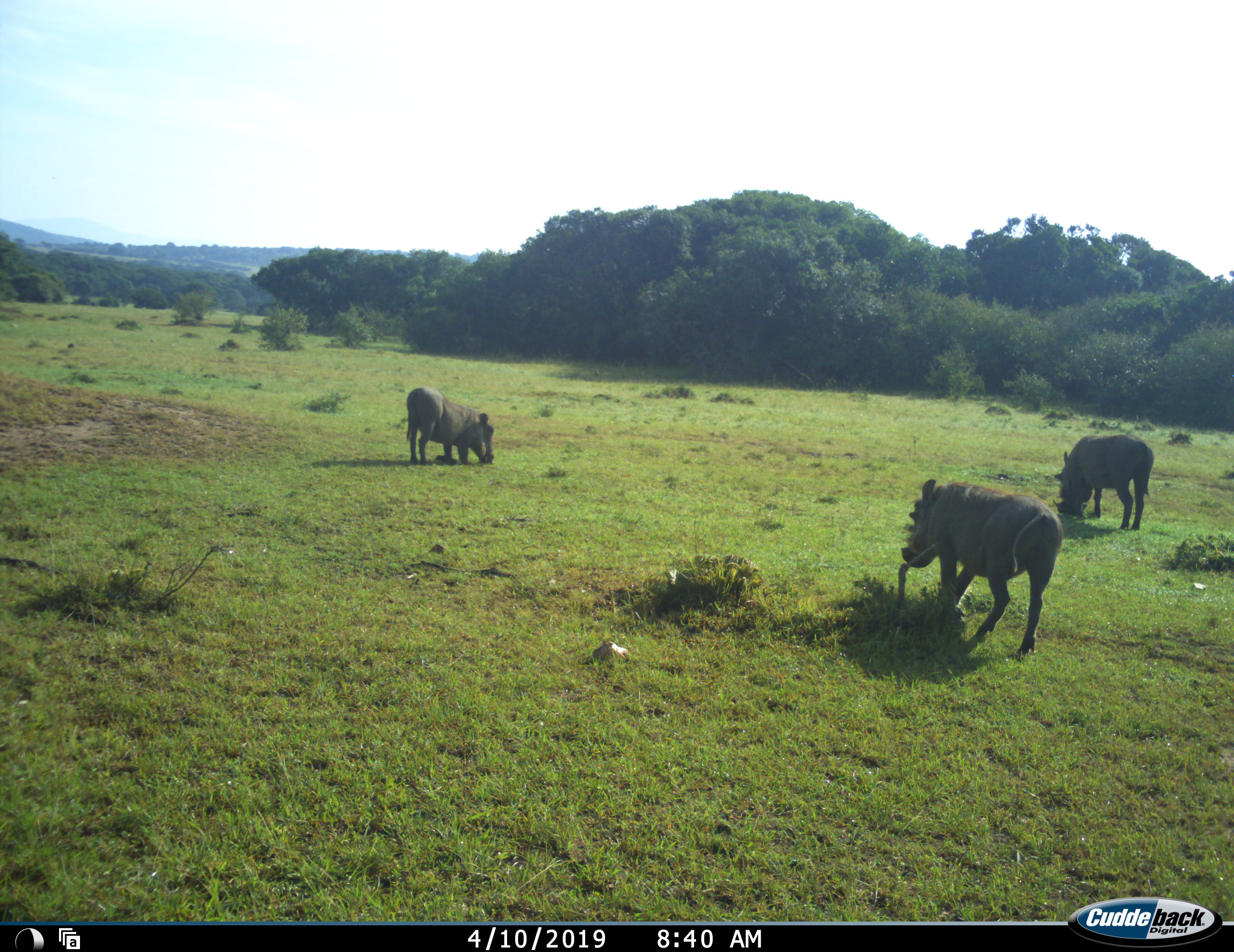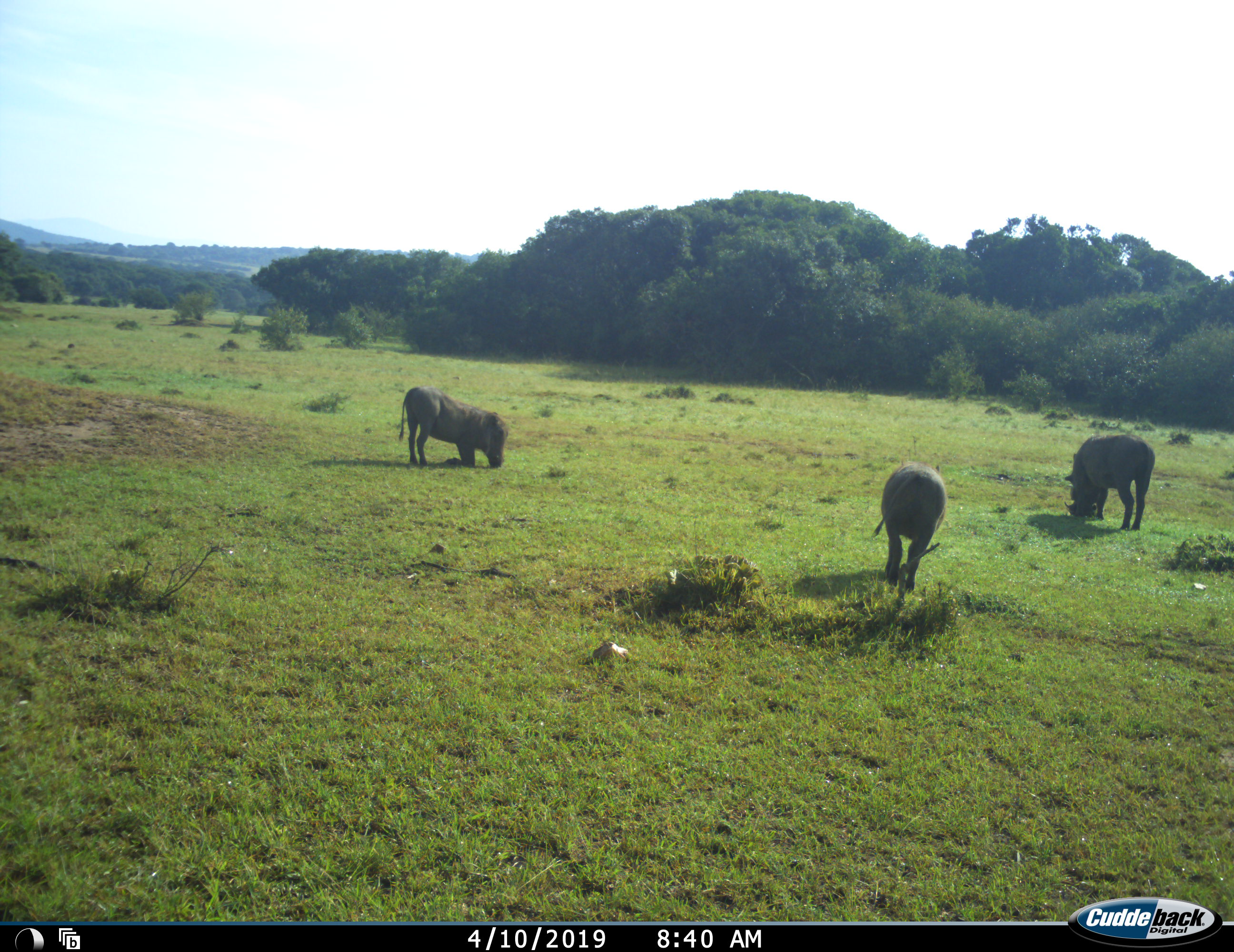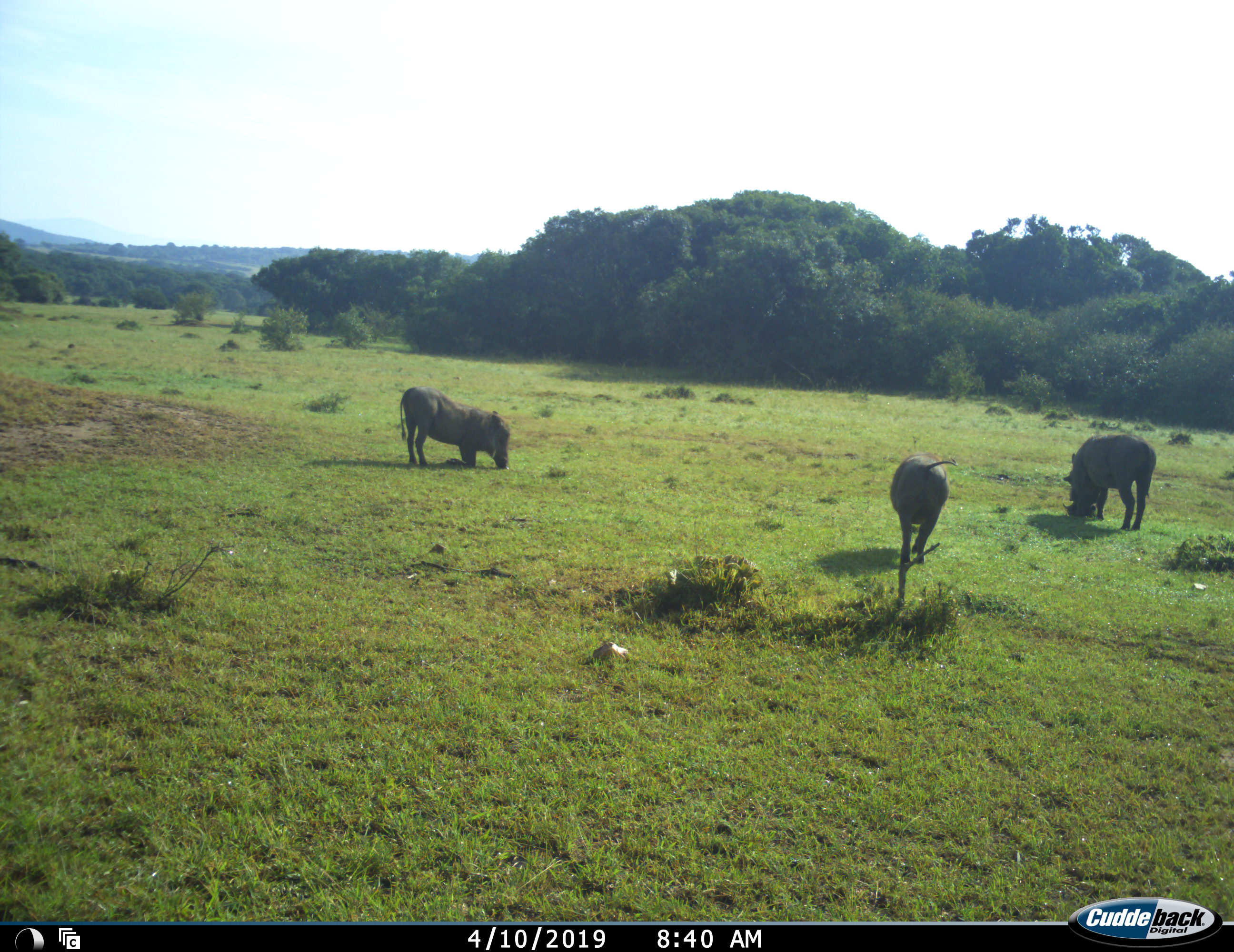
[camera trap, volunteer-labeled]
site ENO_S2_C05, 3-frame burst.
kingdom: Animalia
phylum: Chordata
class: Mammalia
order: Artiodactyla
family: Suidae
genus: Phacochoerus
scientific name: Phacochoerus africanus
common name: warthog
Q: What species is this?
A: Warthog (Phacochoerus africanus).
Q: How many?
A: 3.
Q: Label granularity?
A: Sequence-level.